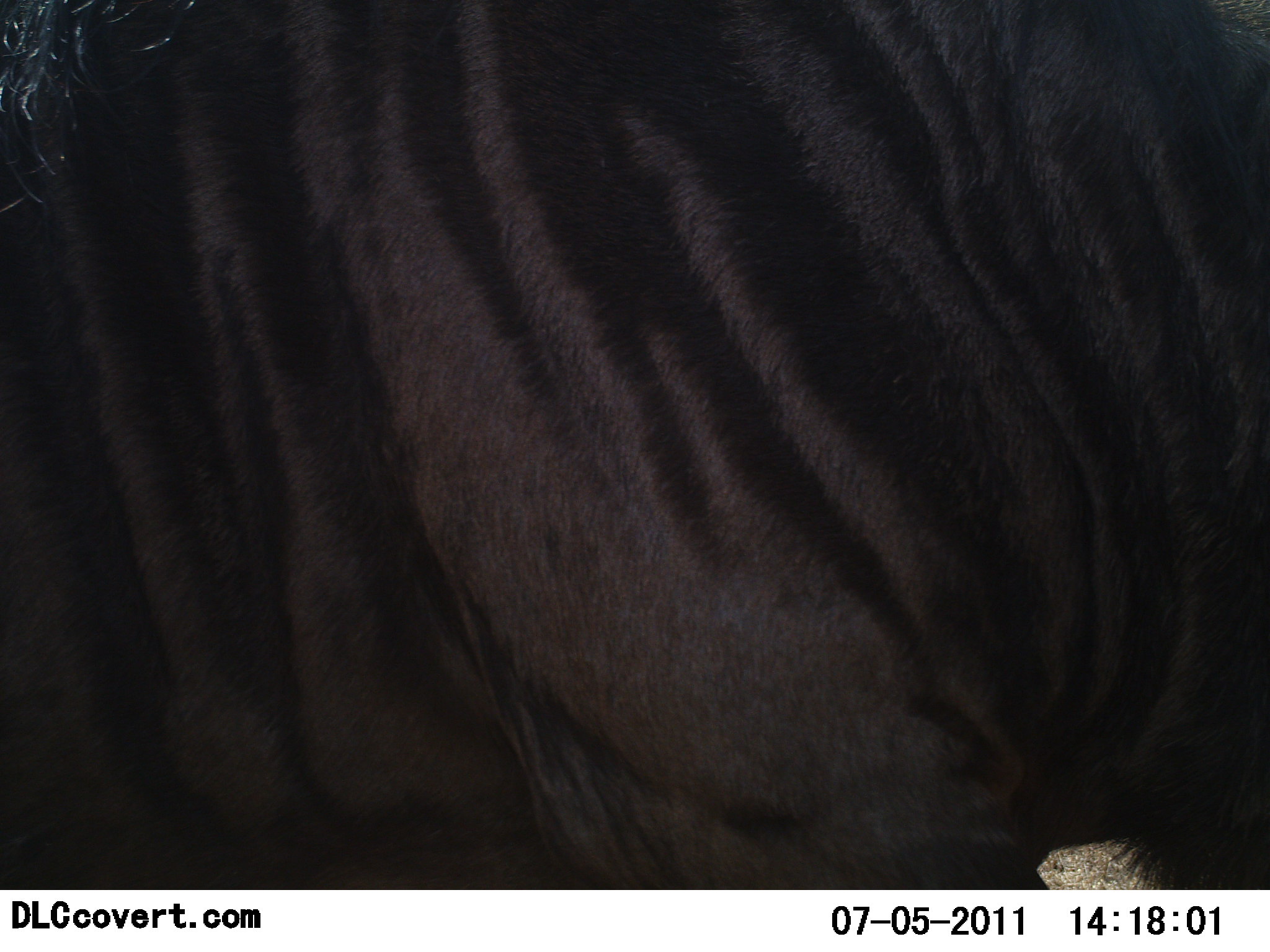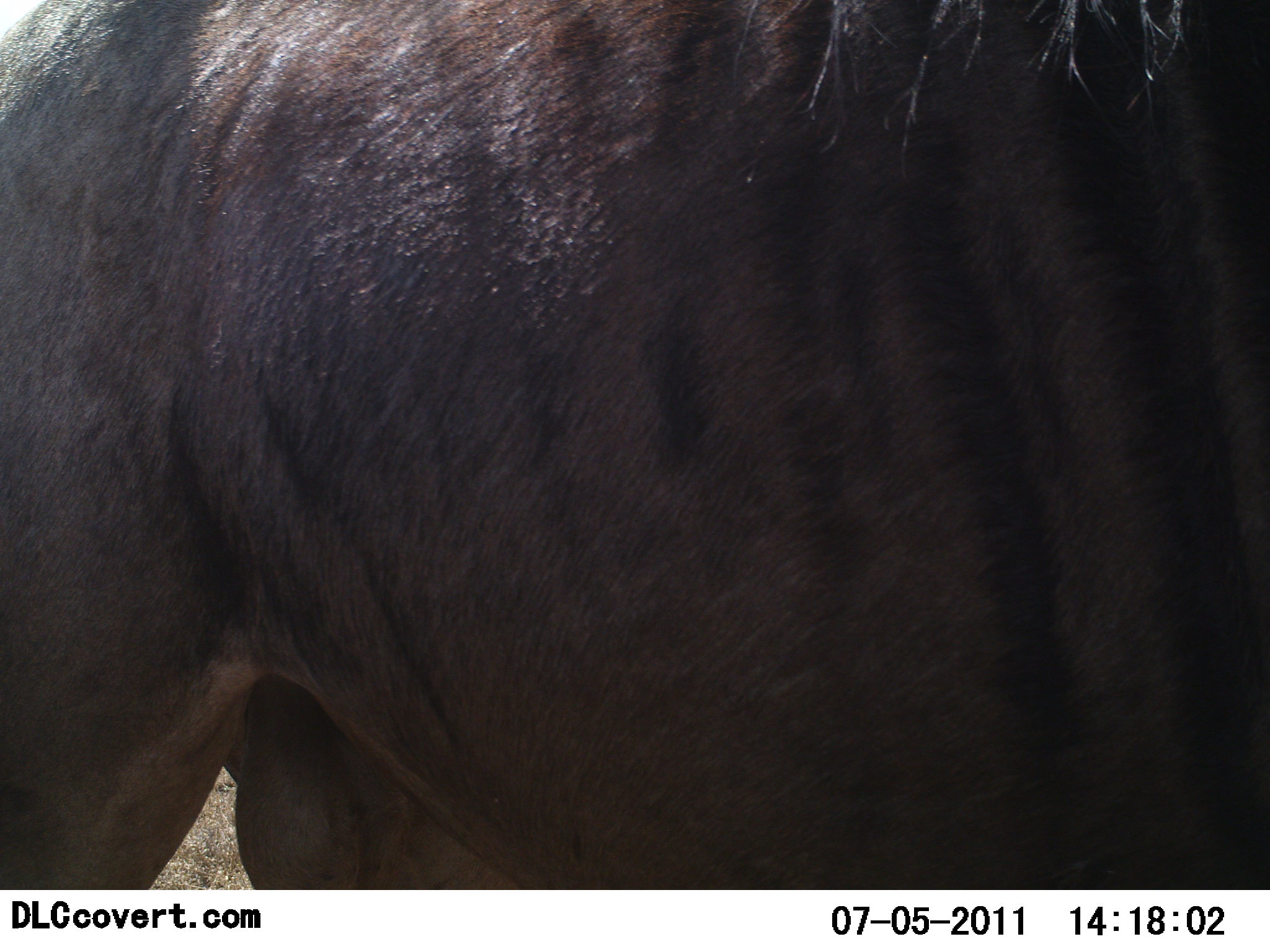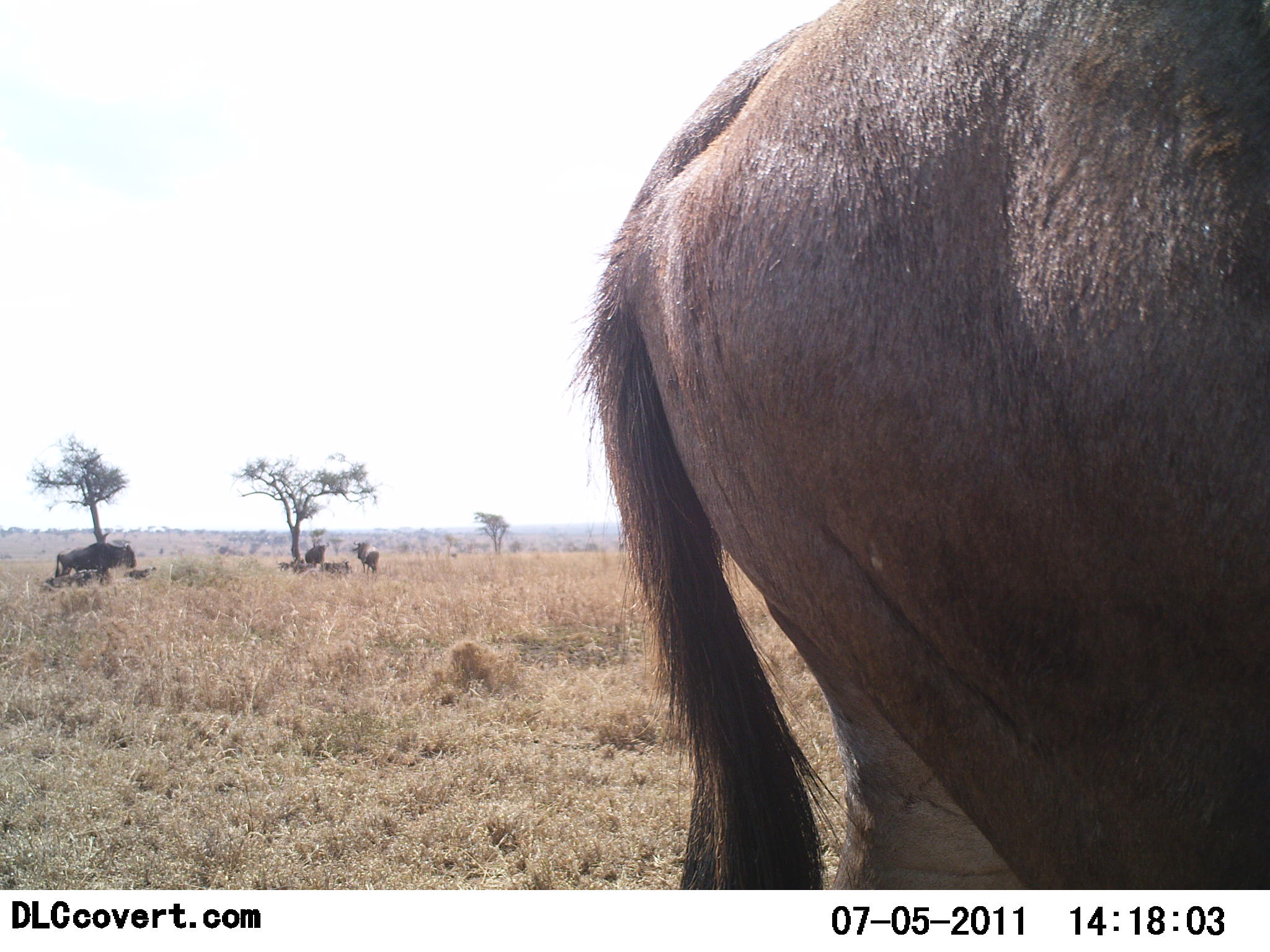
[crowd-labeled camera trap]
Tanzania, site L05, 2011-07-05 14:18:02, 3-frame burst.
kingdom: Animalia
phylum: Chordata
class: Mammalia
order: Artiodactyla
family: Bovidae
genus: Connochaetes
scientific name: Connochaetes taurinus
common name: blue wildebeest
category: wildebeest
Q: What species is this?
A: Wildebeest (blue wildebeest) (Connochaetes taurinus).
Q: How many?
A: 4.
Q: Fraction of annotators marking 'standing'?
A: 40%.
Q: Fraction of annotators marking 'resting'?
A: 0%.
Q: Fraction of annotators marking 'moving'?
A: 90%.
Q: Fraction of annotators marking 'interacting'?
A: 0%.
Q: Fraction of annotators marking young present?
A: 0%.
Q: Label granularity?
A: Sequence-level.